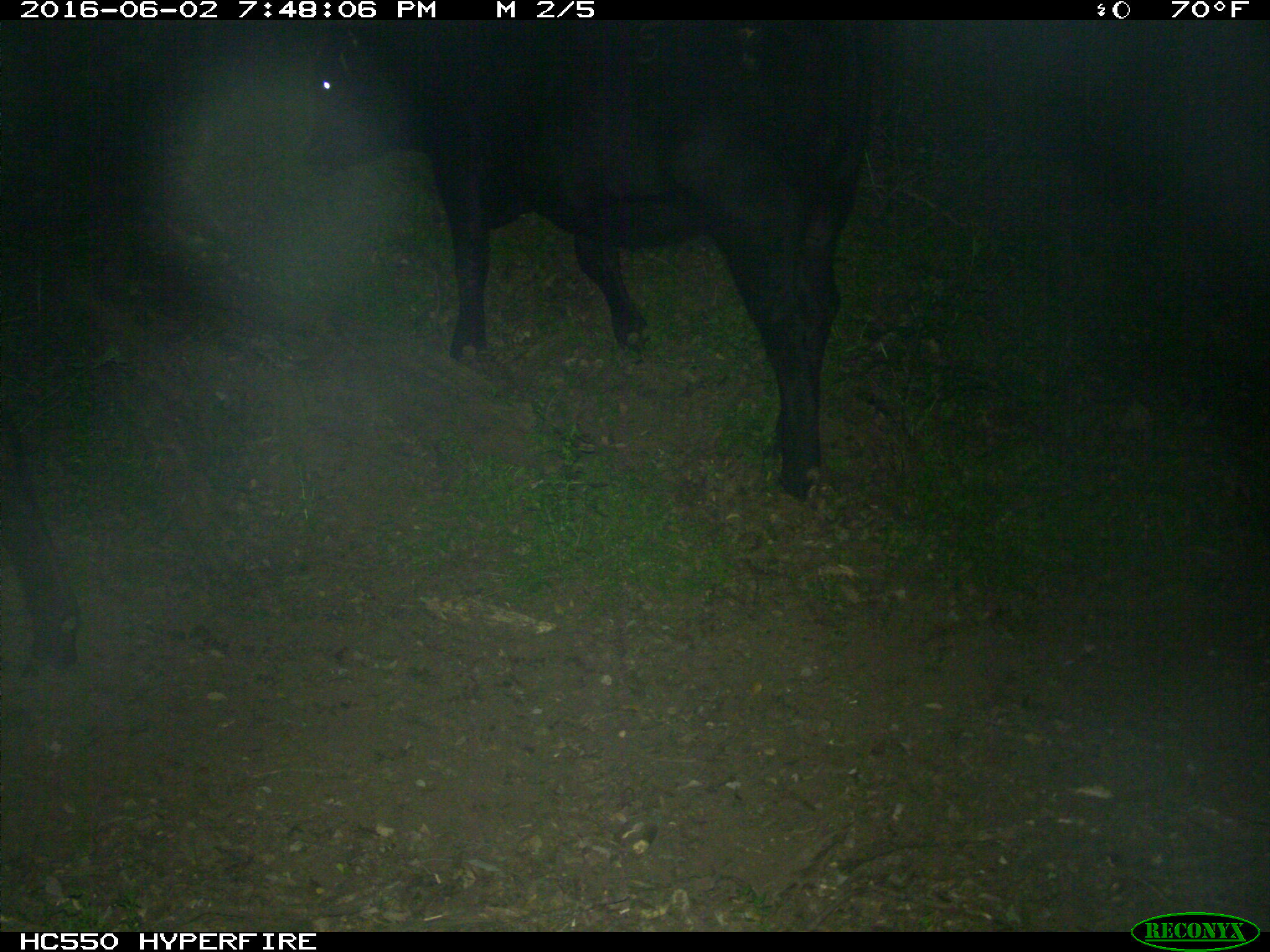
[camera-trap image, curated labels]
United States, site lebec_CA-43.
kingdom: Animalia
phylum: Chordata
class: Mammalia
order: Artiodactyla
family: Bovidae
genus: Bos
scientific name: Bos taurus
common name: domestic cow